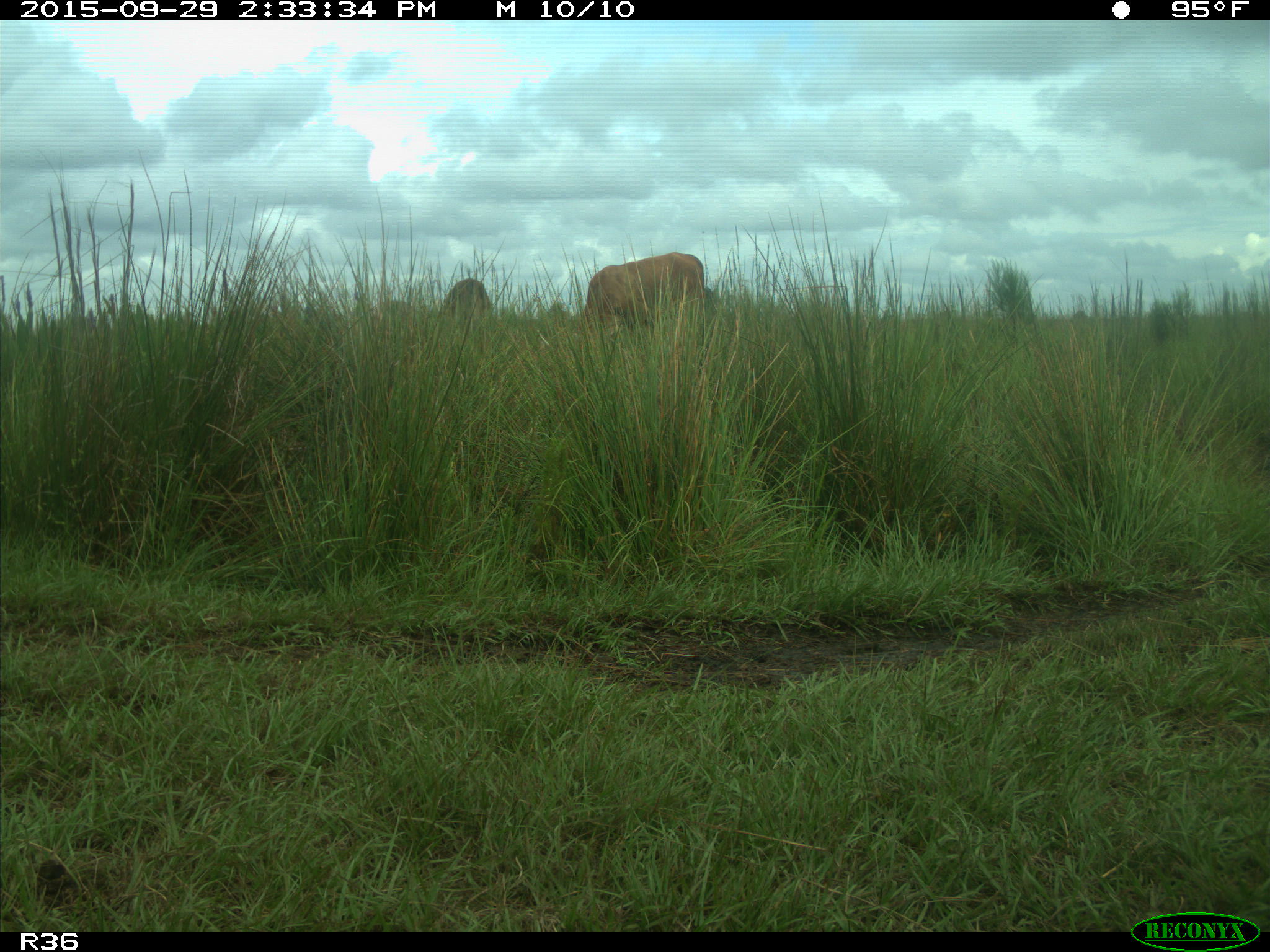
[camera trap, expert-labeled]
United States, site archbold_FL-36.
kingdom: Animalia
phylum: Chordata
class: Mammalia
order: Artiodactyla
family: Bovidae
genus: Bos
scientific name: Bos taurus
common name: domestic cow